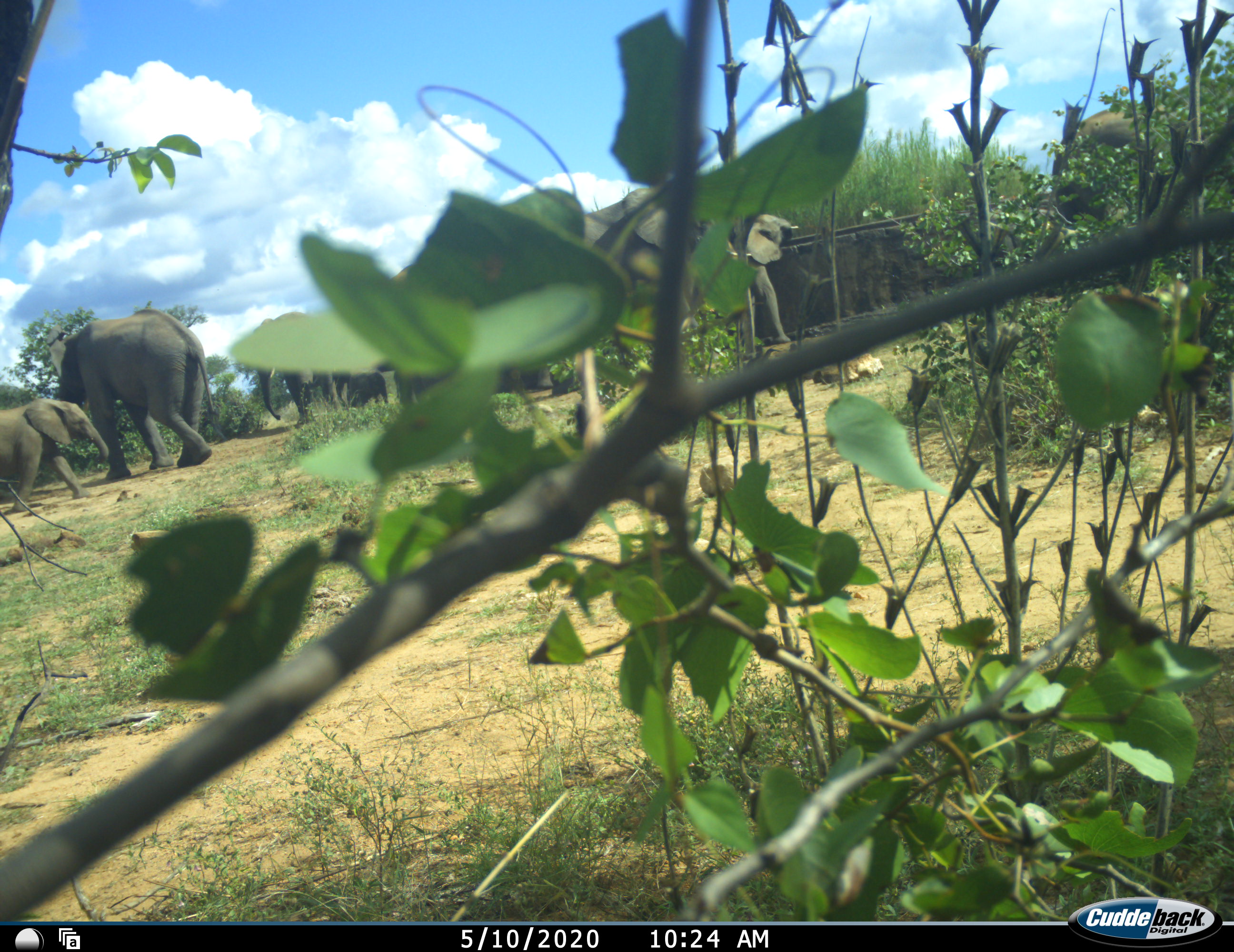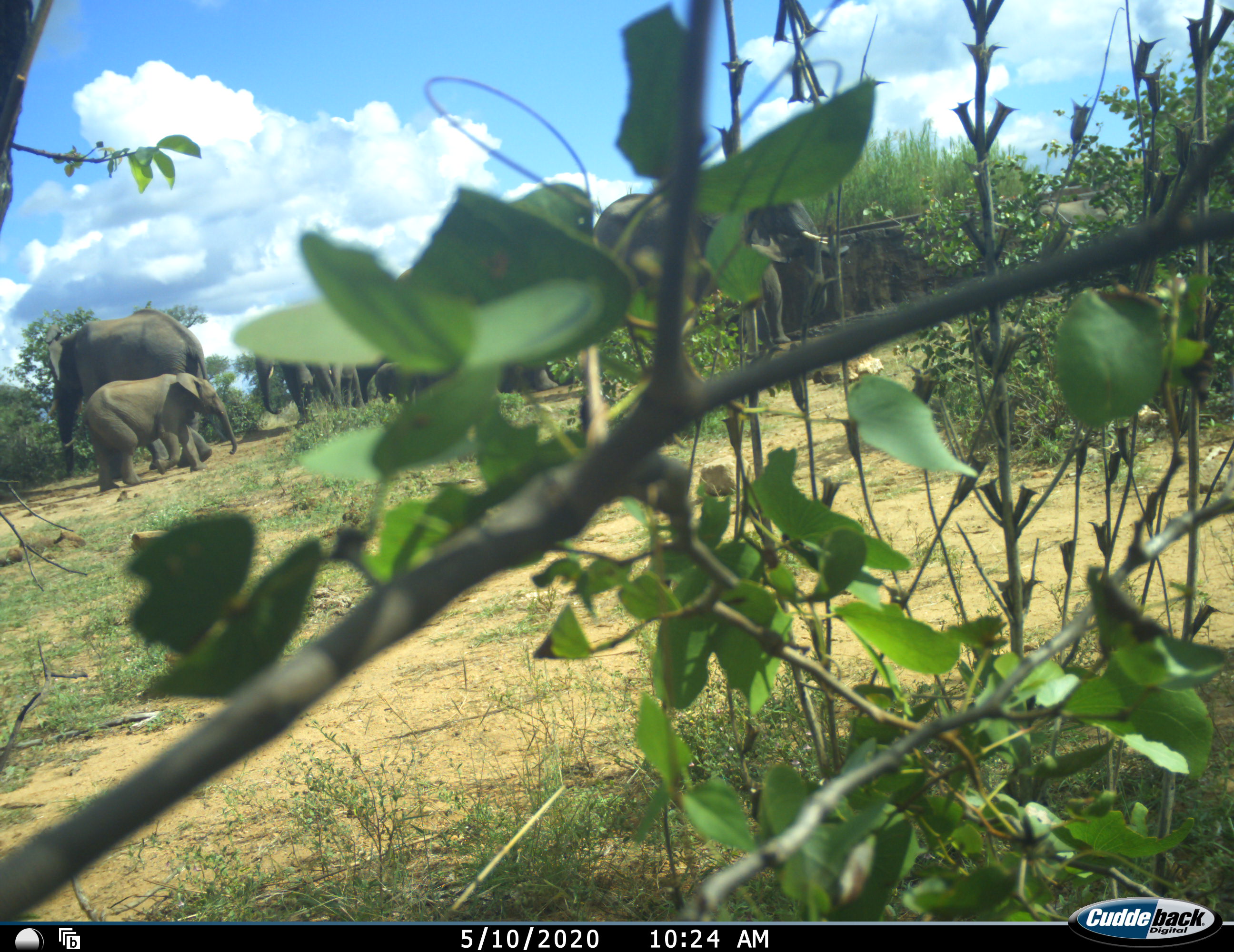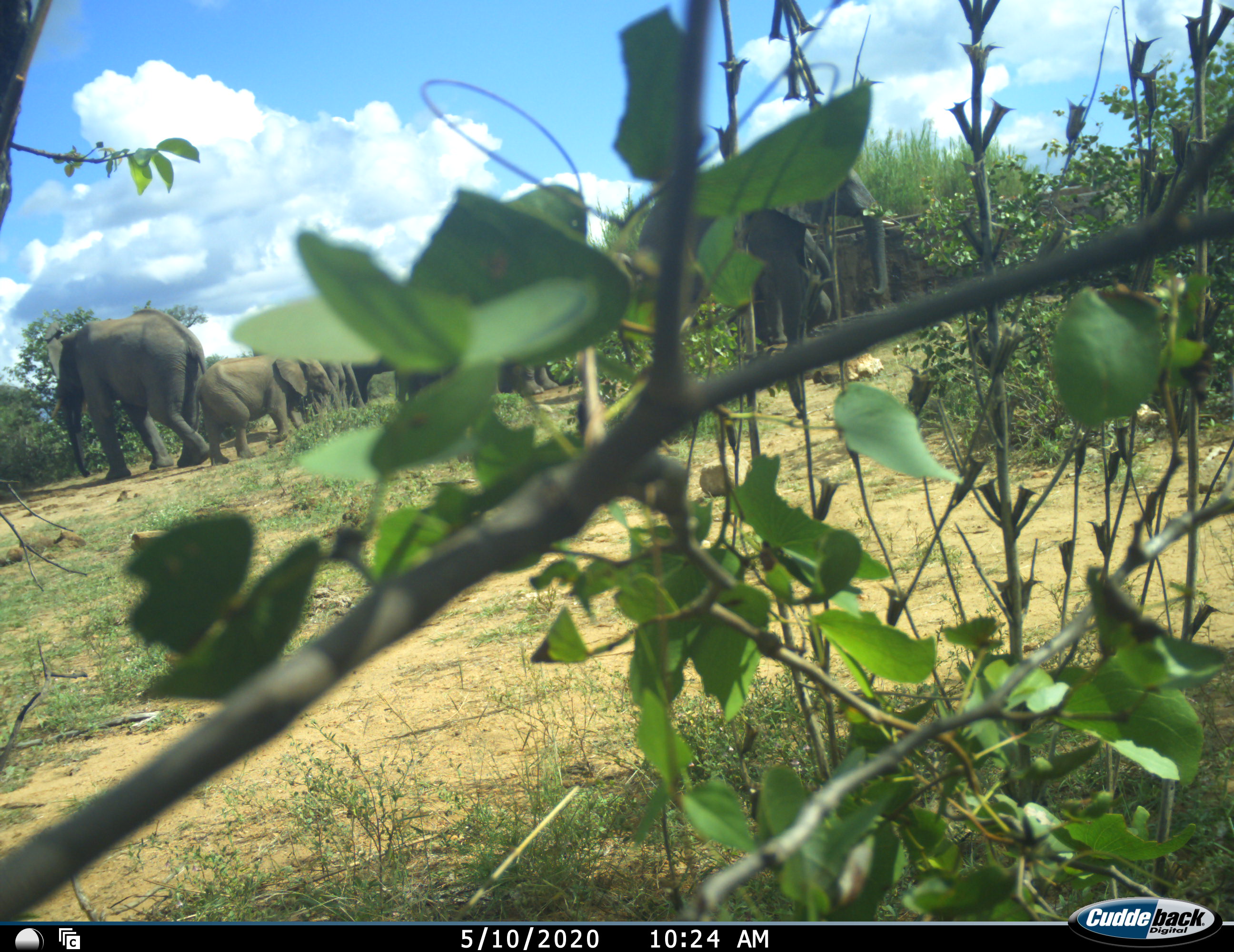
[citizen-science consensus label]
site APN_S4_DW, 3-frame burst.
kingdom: Animalia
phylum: Chordata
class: Mammalia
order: Proboscidea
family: Elephantidae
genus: Loxodonta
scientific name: Loxodonta africana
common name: african bush elephant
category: elephant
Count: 7.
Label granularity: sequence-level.